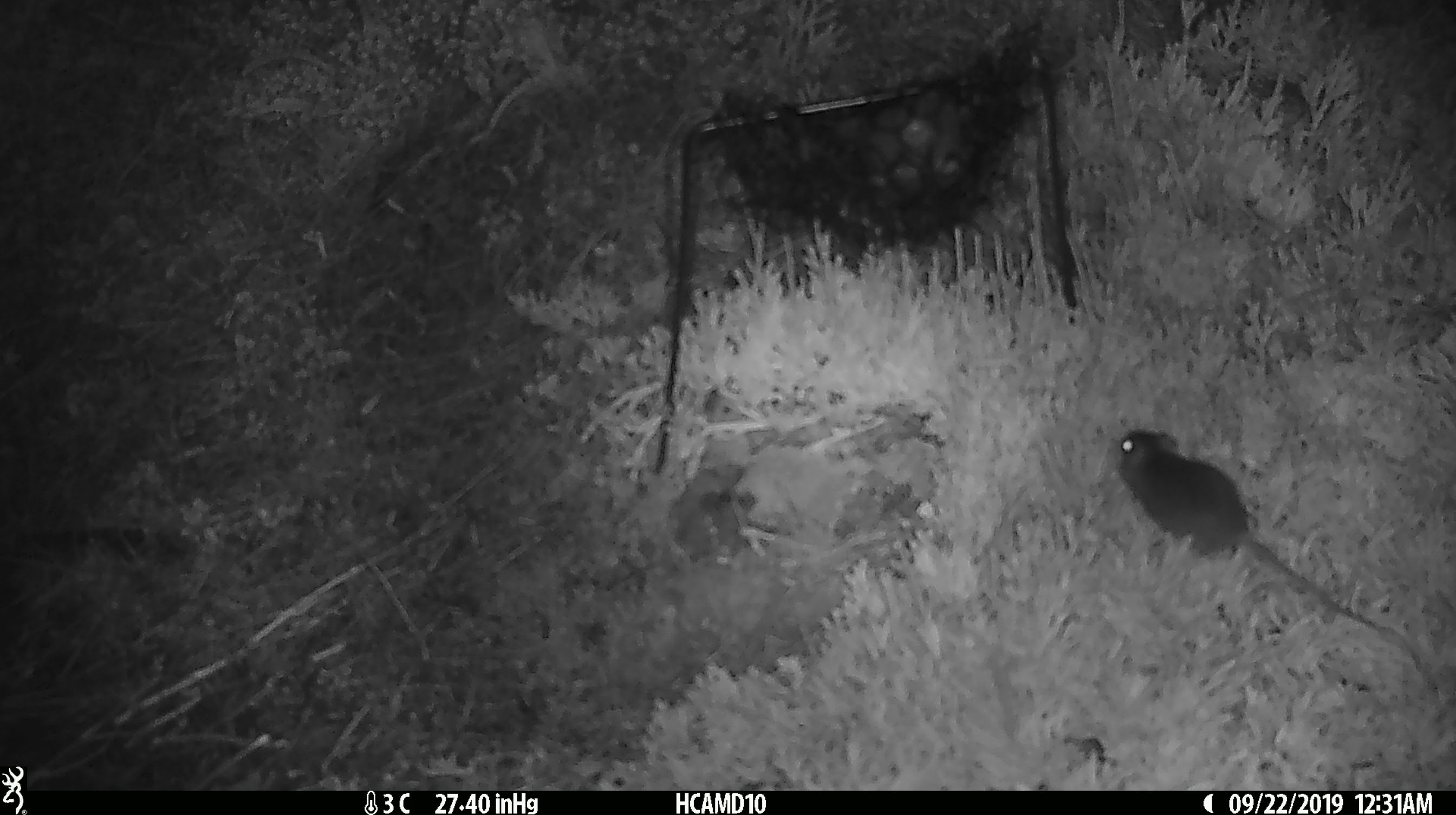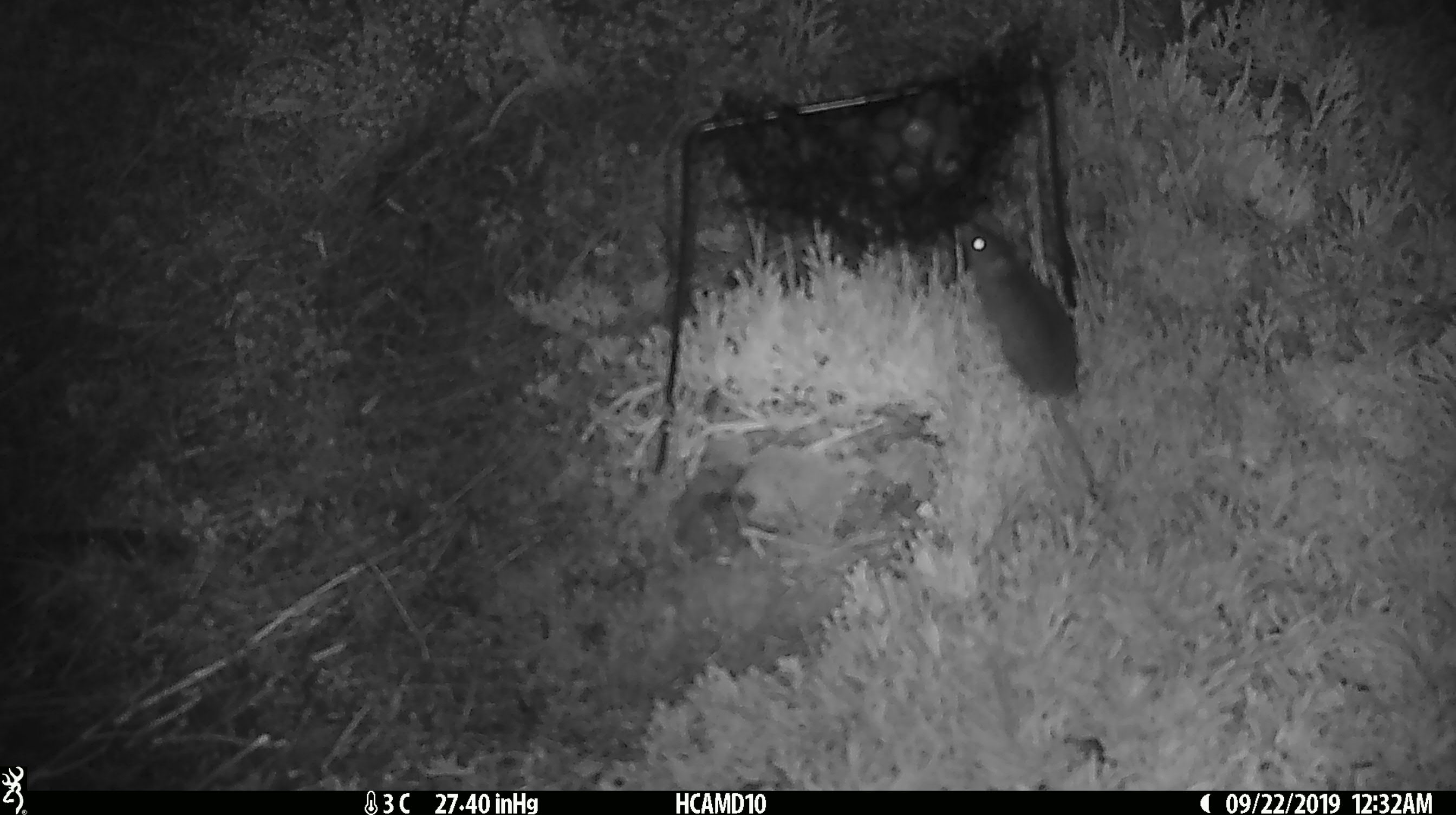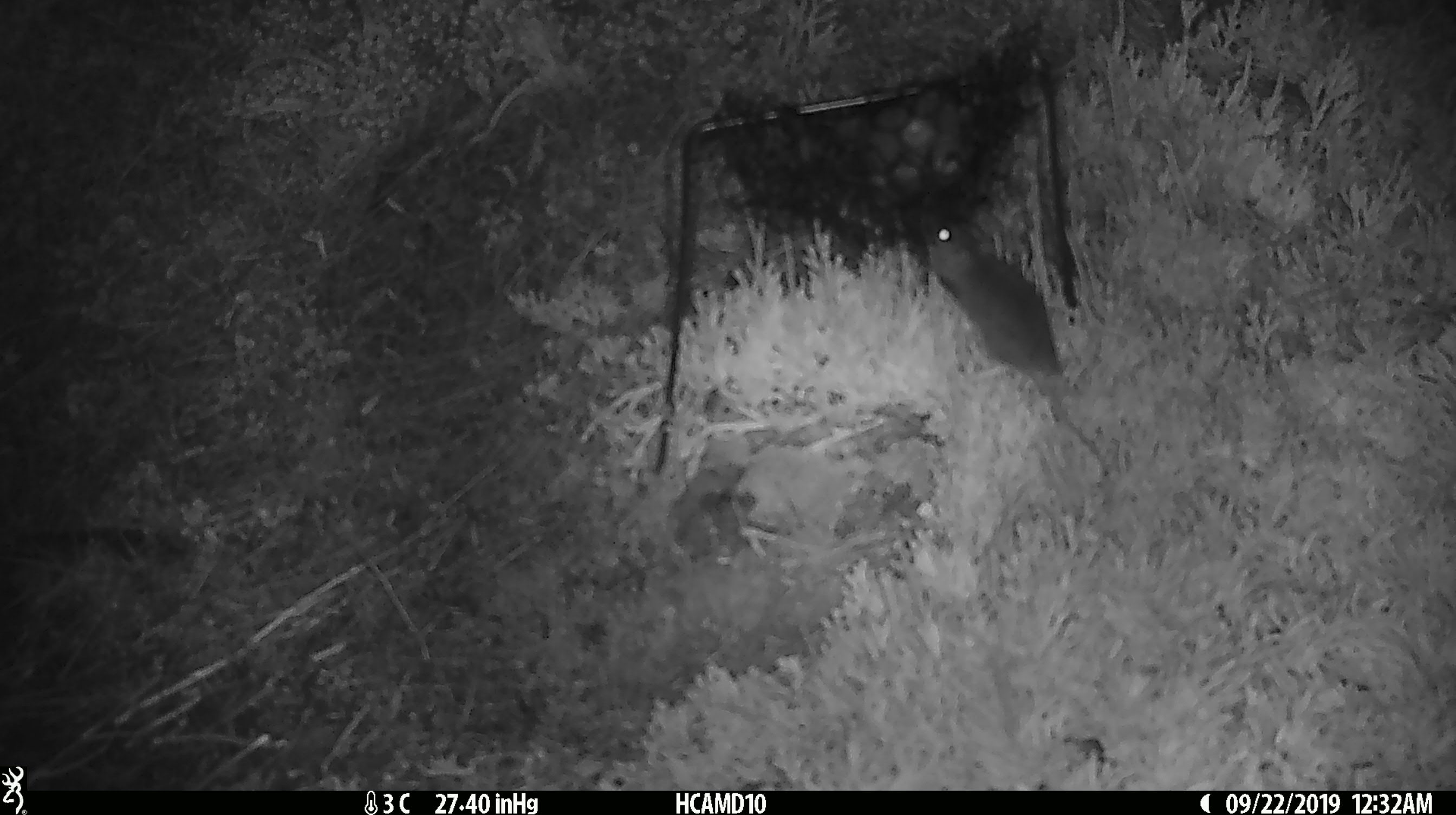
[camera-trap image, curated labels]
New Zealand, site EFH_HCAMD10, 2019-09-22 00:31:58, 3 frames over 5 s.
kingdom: Animalia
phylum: Chordata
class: Mammalia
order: Rodentia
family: Muridae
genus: Mus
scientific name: Mus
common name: mouse